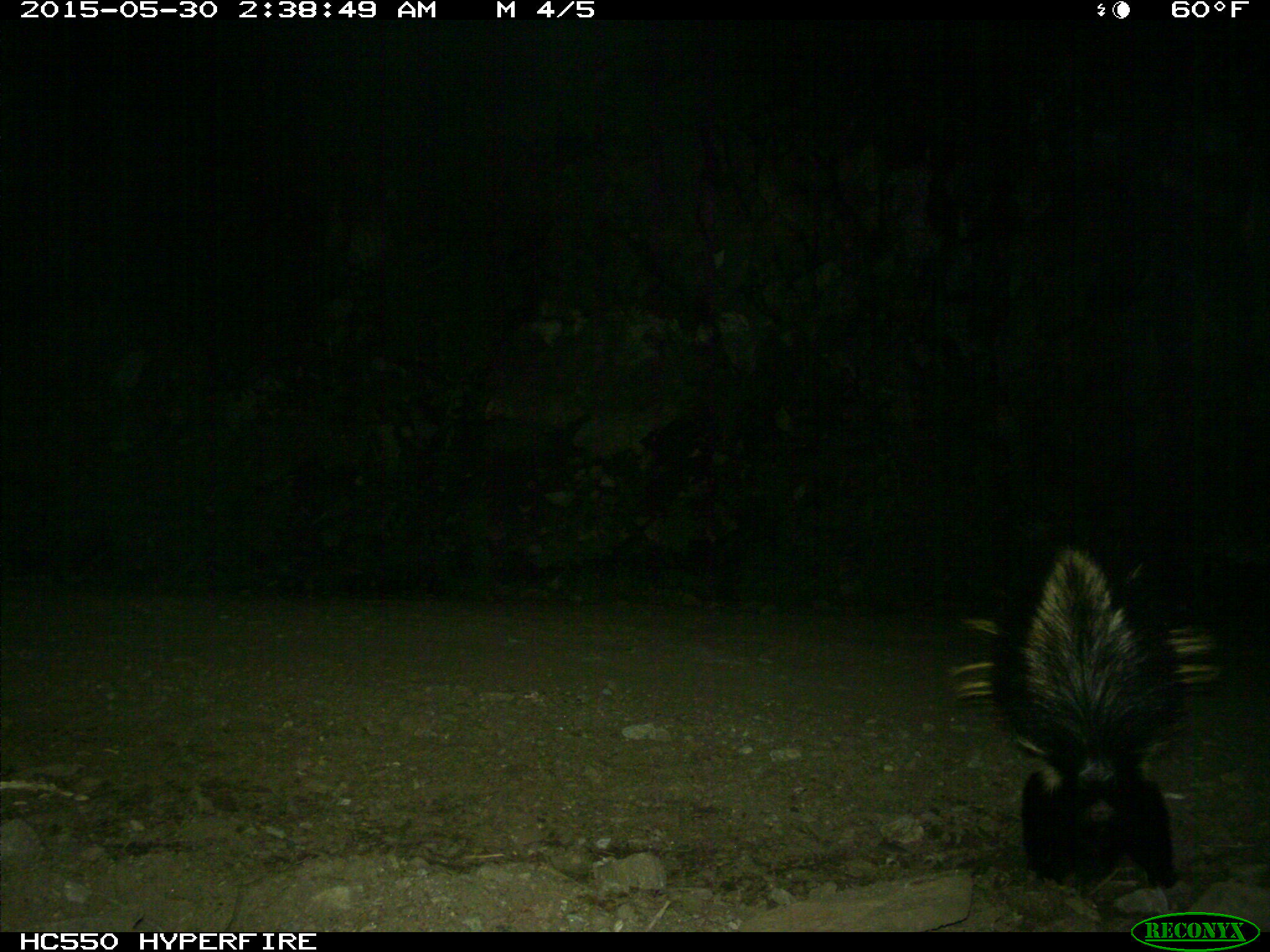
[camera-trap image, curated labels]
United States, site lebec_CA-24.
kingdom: Animalia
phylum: Chordata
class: Mammalia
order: Carnivora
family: Mephitidae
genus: Mephitis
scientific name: Mephitis mephitis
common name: striped skunk